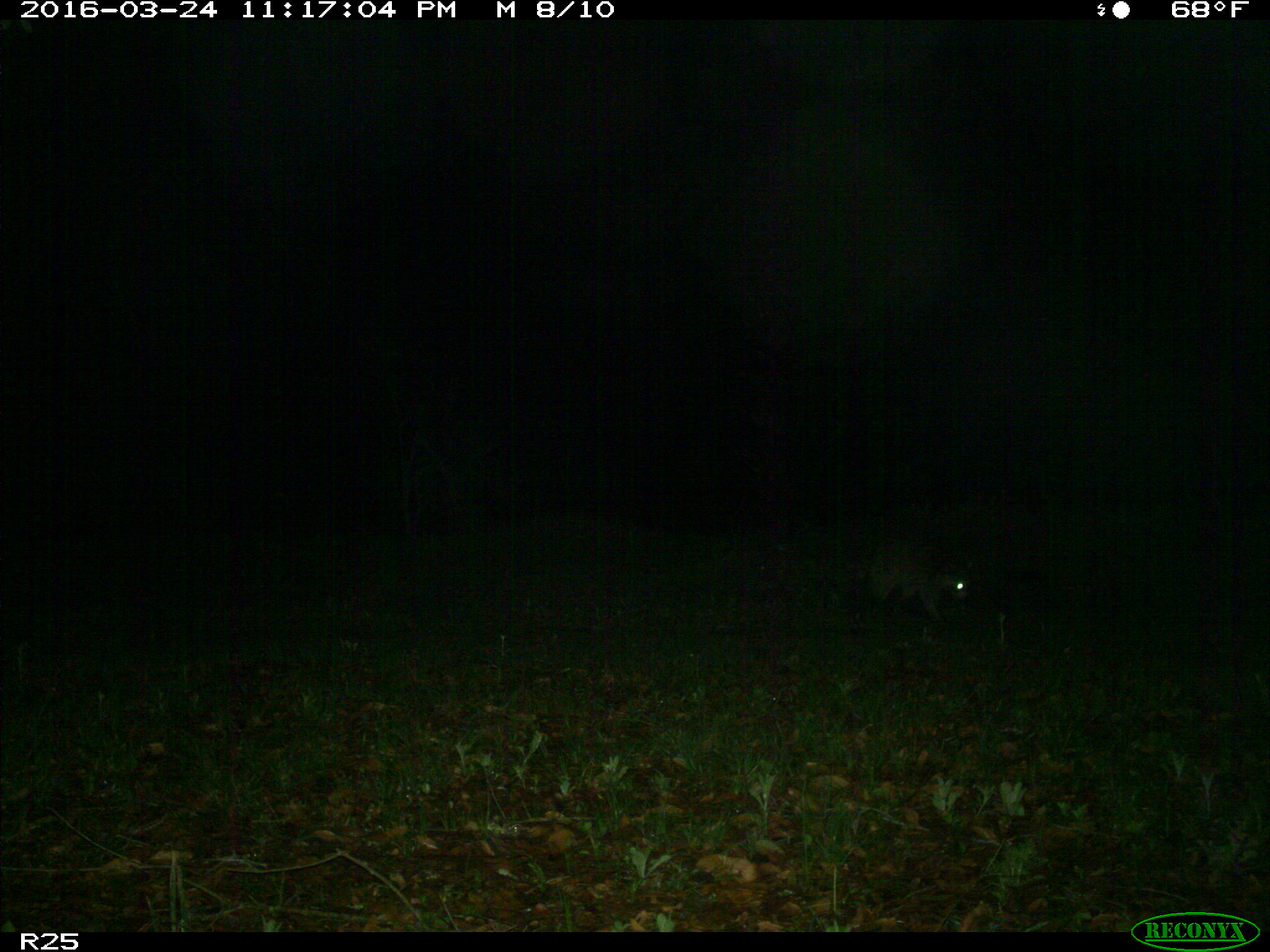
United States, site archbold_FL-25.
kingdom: Animalia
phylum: Chordata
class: Mammalia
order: Carnivora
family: Procyonidae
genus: Procyon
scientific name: Procyon lotor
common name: common raccoon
Procyon lotor (common raccoon).